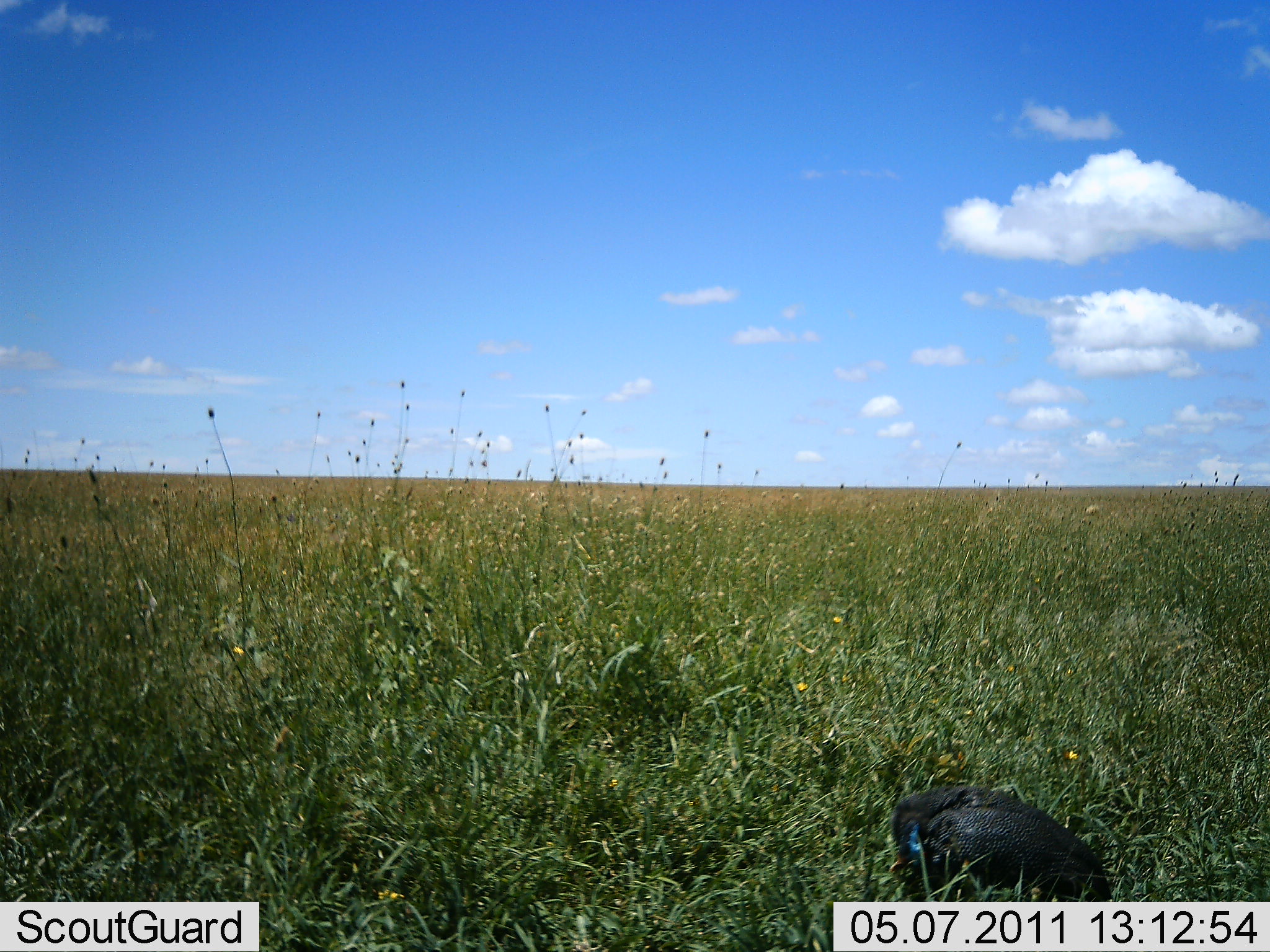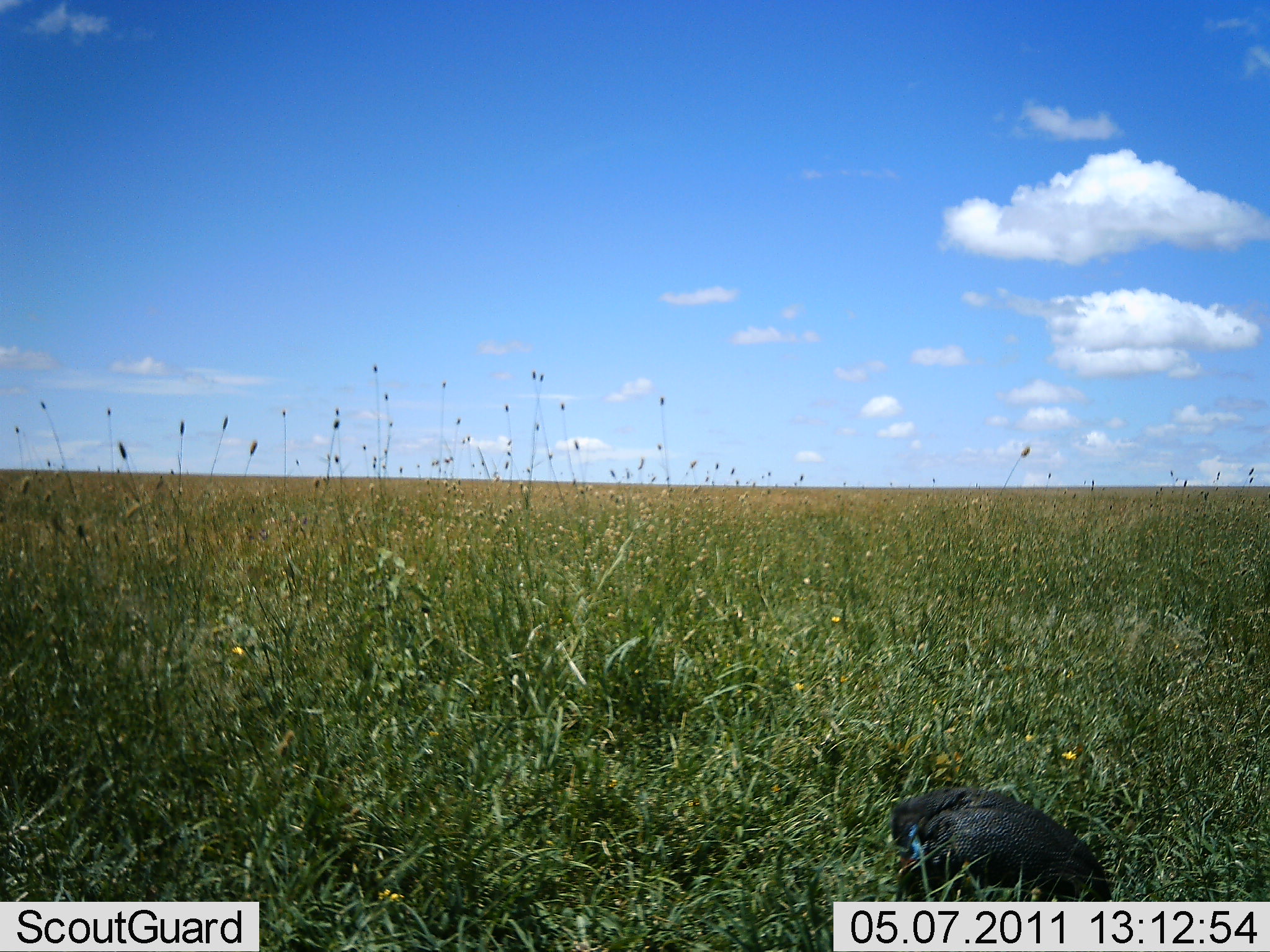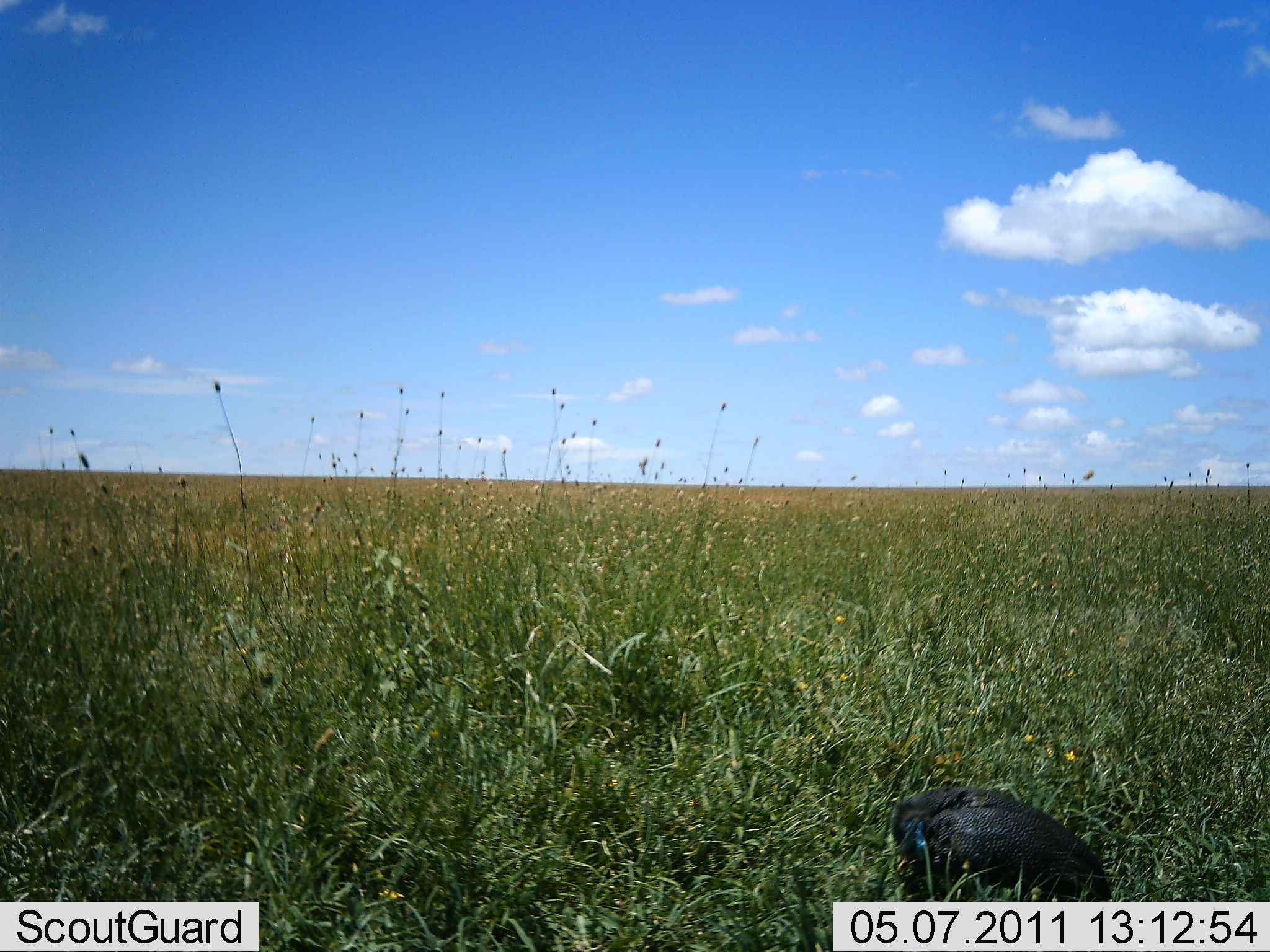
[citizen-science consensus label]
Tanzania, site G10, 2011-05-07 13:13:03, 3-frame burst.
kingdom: Animalia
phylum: Chordata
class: Aves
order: Galliformes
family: Numididae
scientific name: Numididae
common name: guinea fowl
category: guineafowl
Guineafowl (guinea fowl) (Numididae), count 1. Behavior (volunteer vote fractions): standing 17%, resting 83%, moving 0%, interacting 0%. Young present (vote fraction): 0%. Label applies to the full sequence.